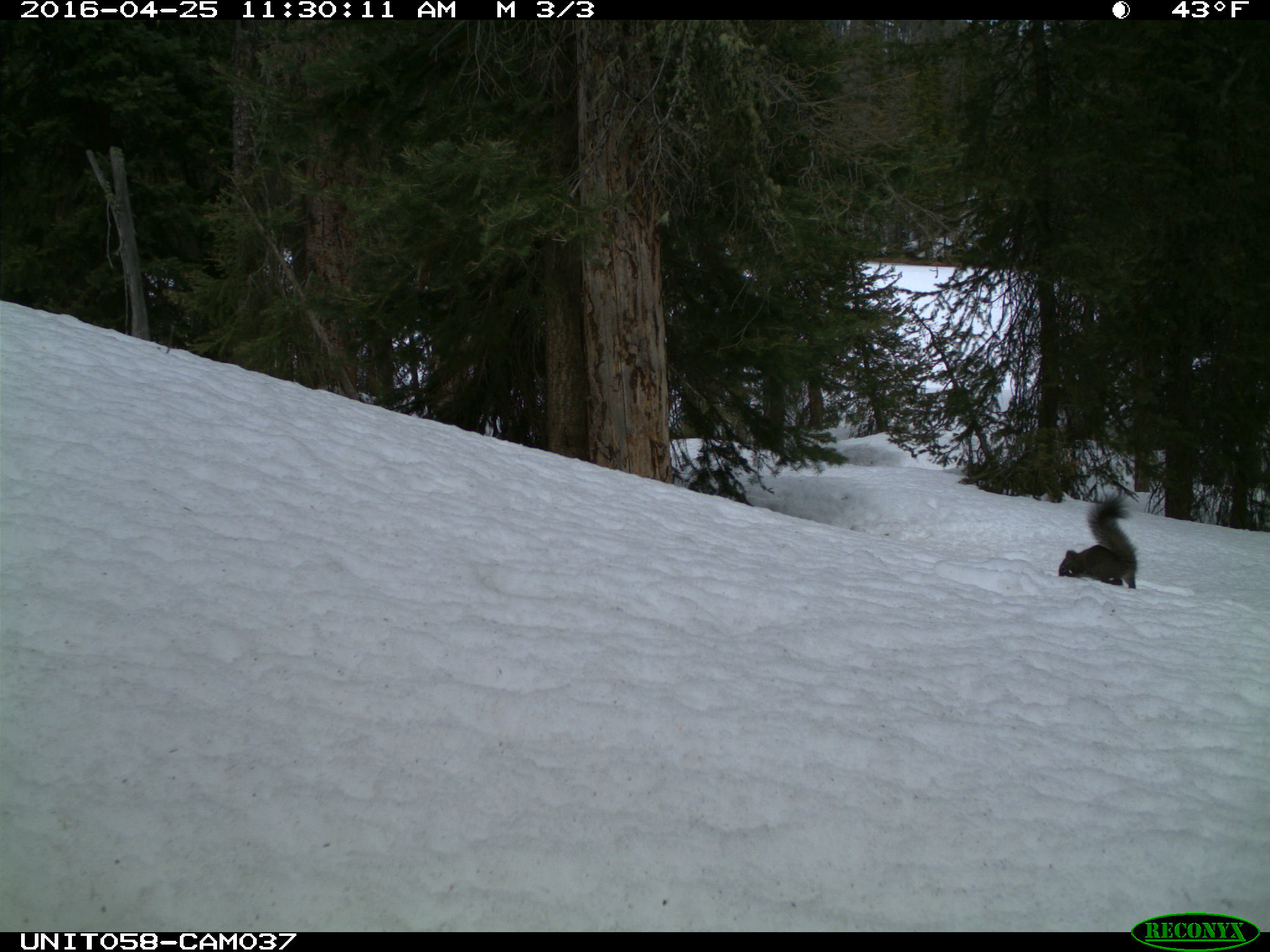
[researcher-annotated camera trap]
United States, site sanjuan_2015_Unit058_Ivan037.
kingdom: Animalia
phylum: Chordata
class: Mammalia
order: Rodentia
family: Sciuridae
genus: Tamiasciurus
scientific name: Tamiasciurus hudsonicus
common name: american red squirrel